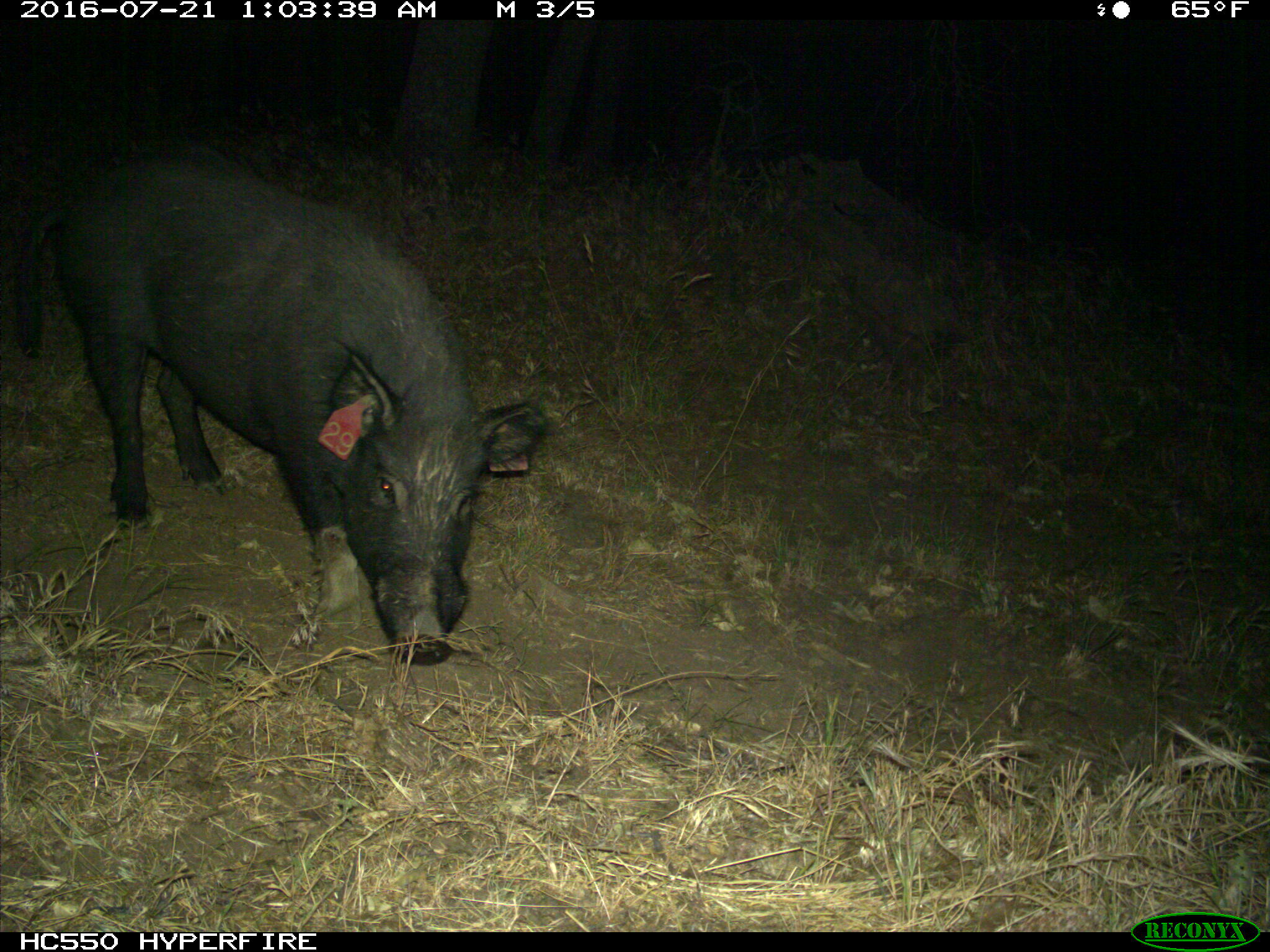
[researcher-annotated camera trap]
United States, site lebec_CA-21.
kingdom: Animalia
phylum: Chordata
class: Mammalia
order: Artiodactyla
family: Suidae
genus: Sus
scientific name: Sus scrofa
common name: wild boar